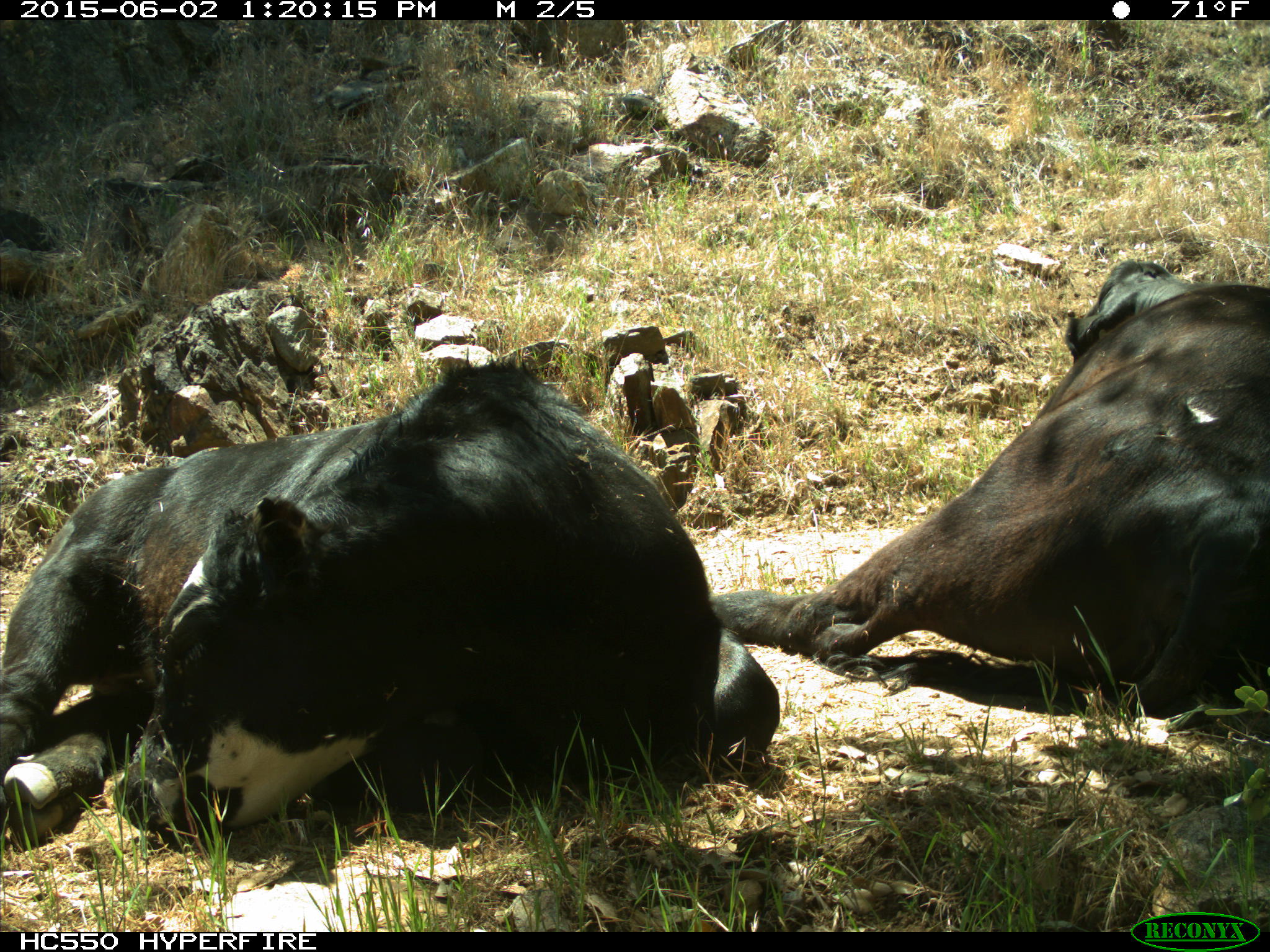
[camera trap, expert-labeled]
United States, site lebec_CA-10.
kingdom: Animalia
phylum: Chordata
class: Mammalia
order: Artiodactyla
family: Bovidae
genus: Bos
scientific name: Bos taurus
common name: domestic cow